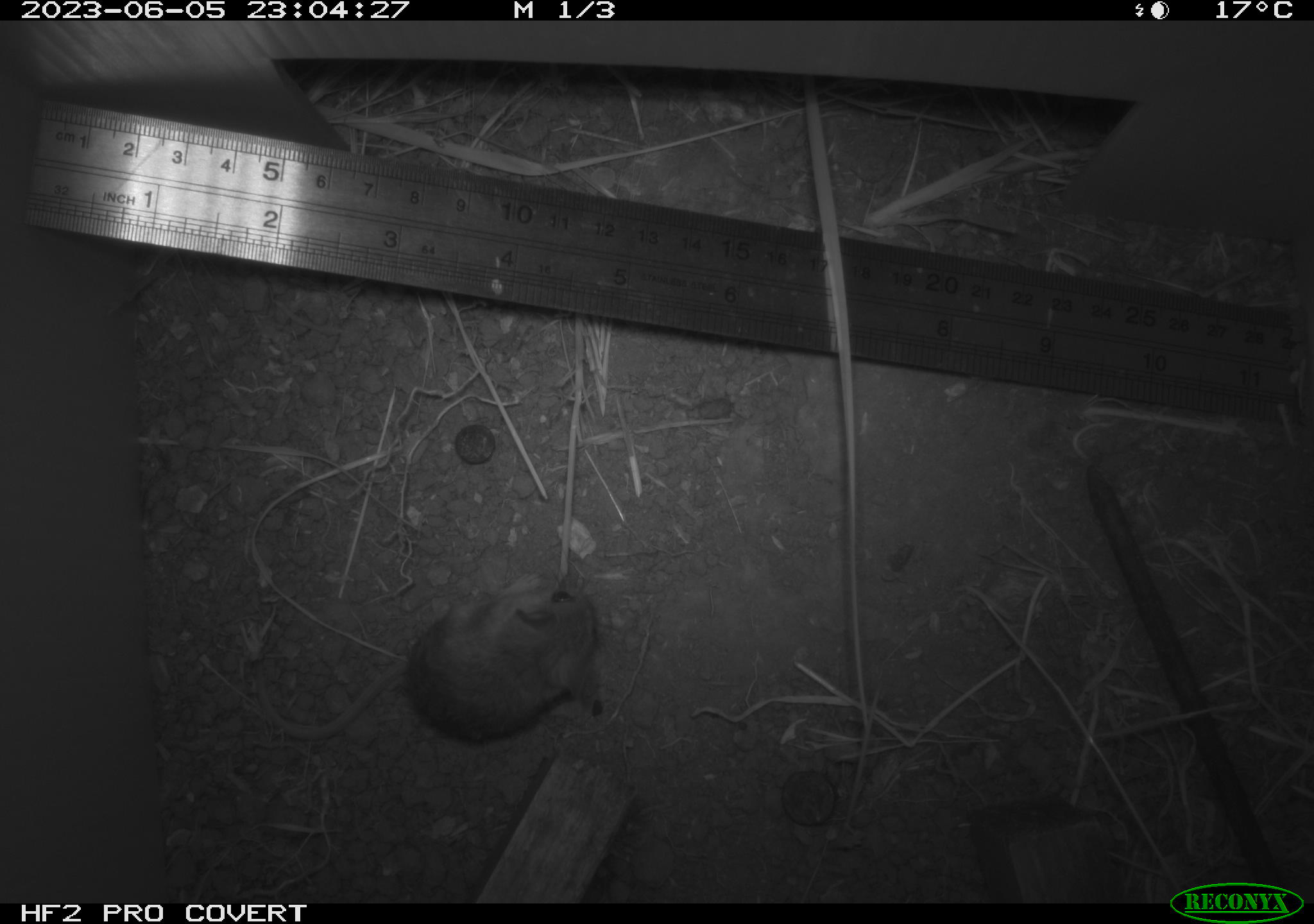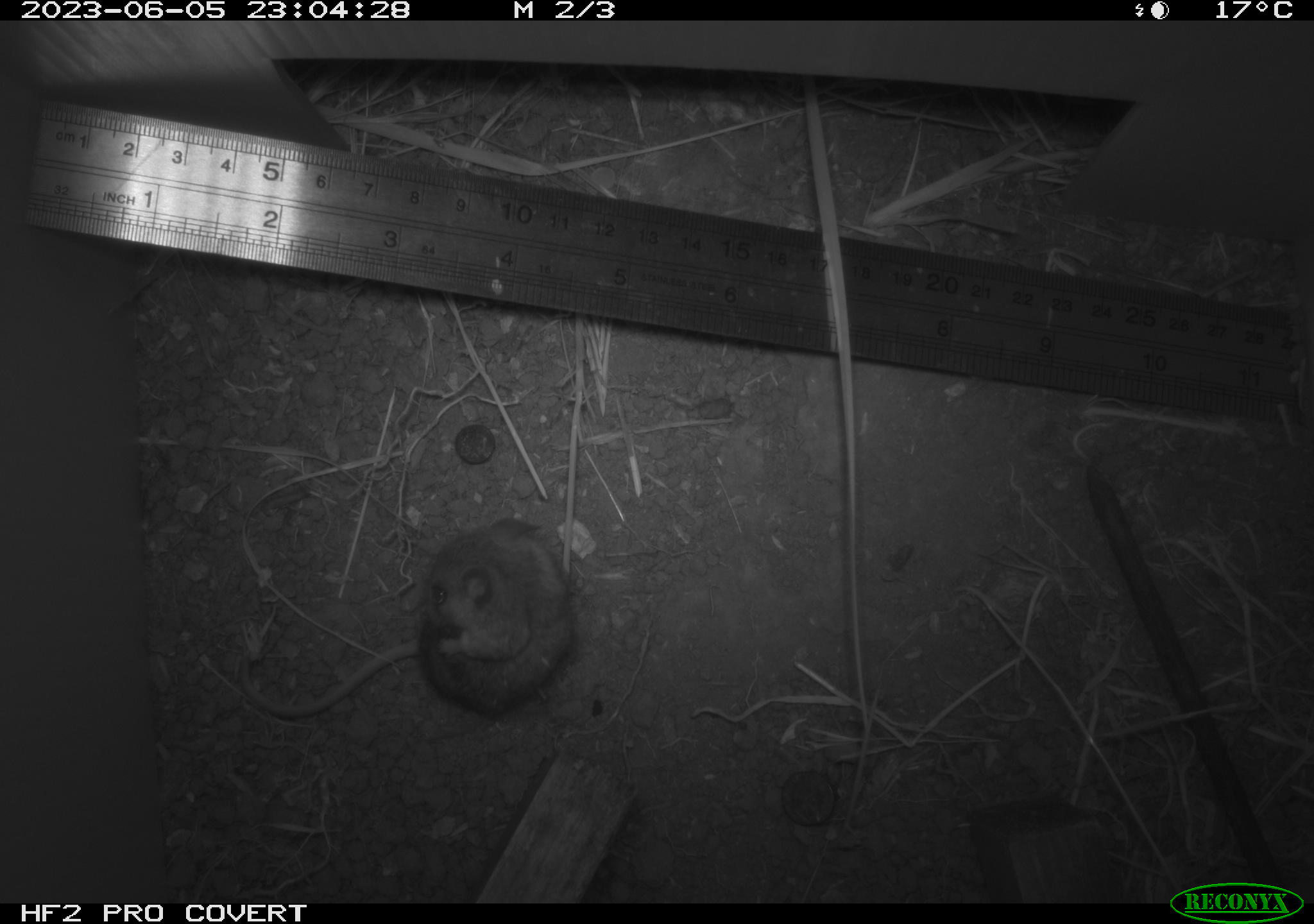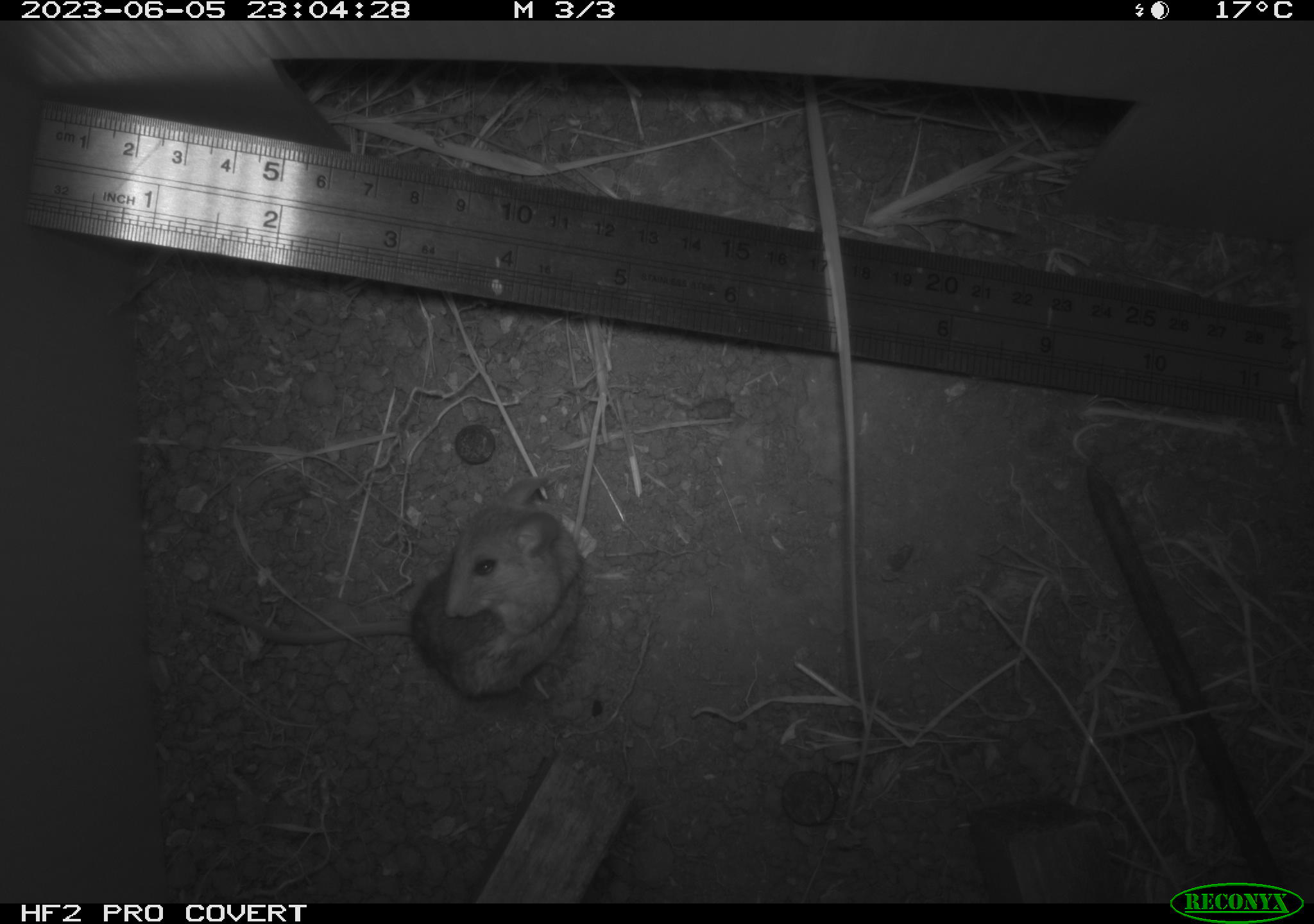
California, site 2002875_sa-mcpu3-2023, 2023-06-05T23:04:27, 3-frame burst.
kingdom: Animalia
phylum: Chordata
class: Mammalia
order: Rodentia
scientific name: Rodentia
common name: mouse species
Mouse species (Rodentia).